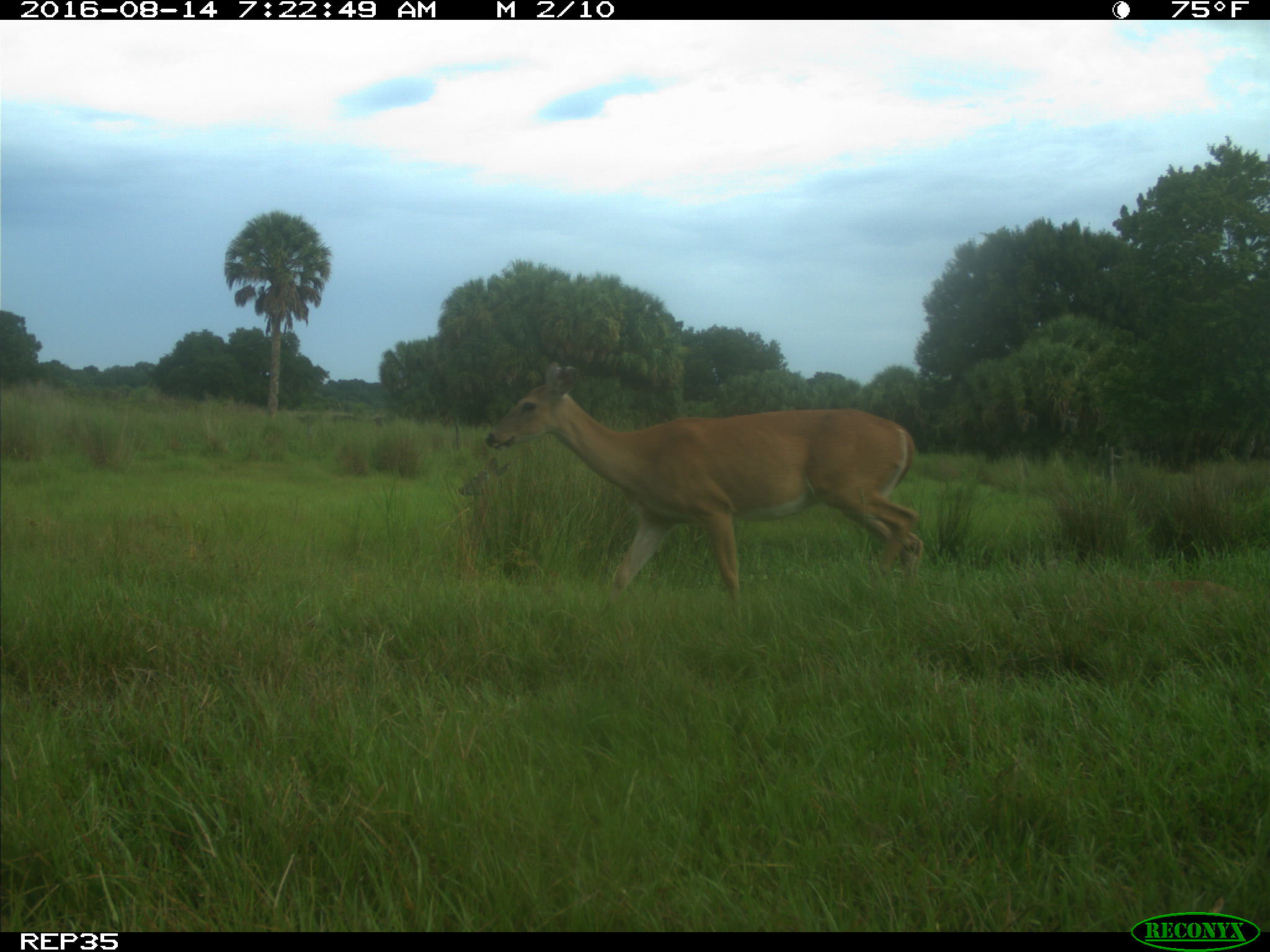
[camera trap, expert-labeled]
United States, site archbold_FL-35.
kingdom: Animalia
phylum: Chordata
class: Mammalia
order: Artiodactyla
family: Cervidae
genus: Odocoileus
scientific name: Odocoileus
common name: deer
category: unidentified deer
Unidentified deer (deer) (Odocoileus).